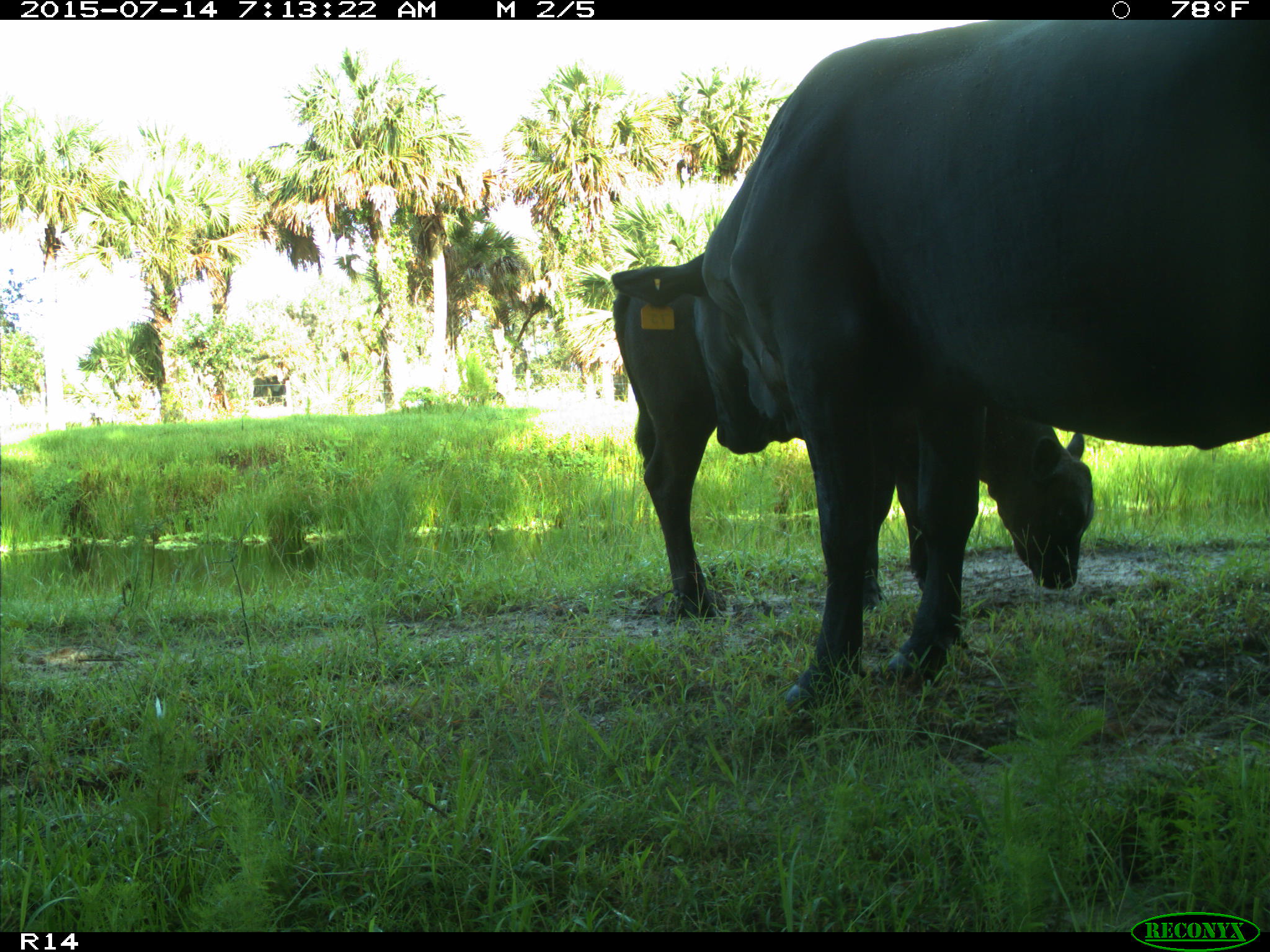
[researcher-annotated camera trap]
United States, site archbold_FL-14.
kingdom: Animalia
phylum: Chordata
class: Mammalia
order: Artiodactyla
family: Bovidae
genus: Bos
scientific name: Bos taurus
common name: domestic cow